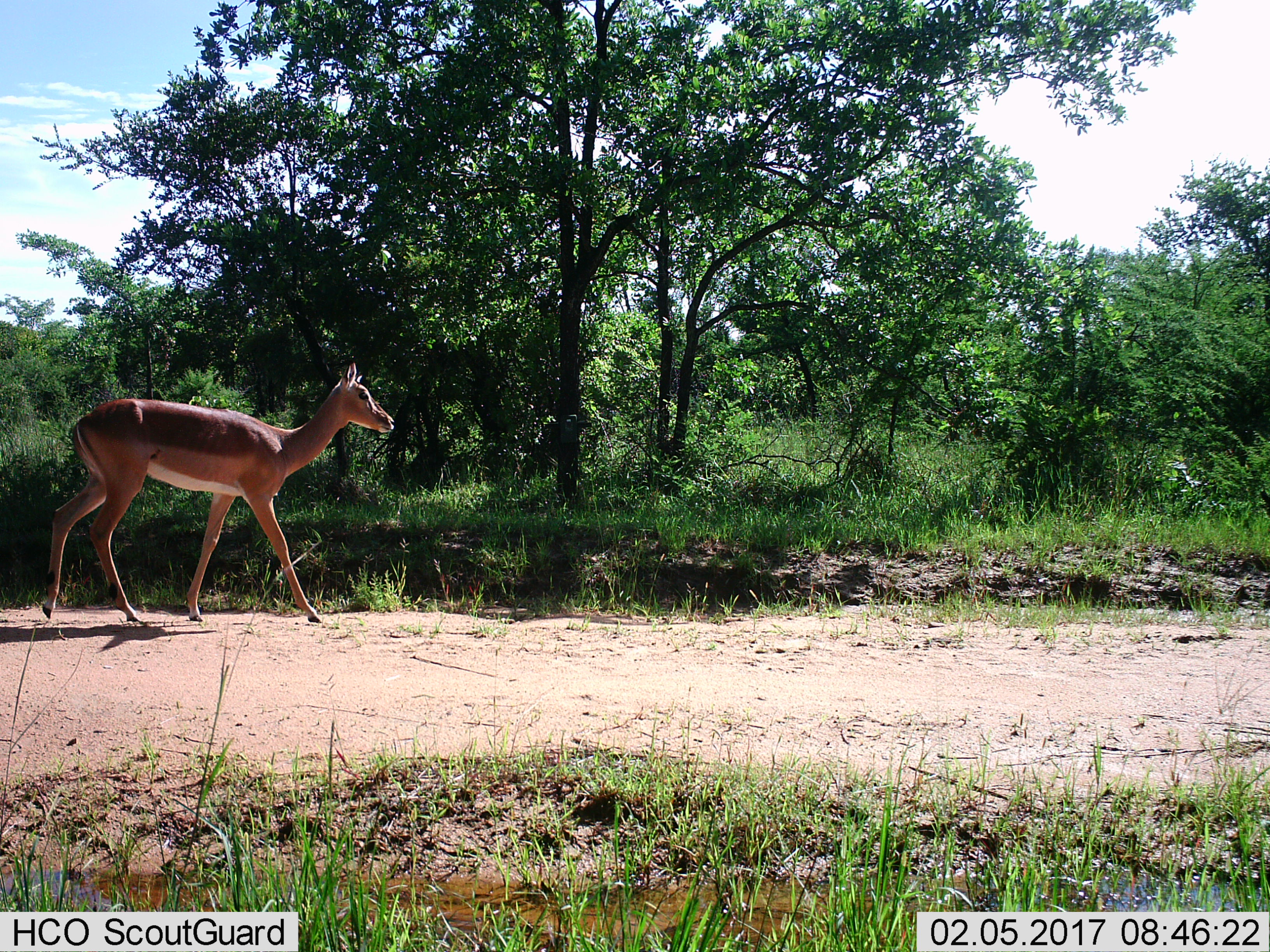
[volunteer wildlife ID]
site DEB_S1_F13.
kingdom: Animalia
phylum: Chordata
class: Mammalia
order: Artiodactyla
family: Bovidae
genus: Aepyceros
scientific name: Aepyceros melampus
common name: impala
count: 1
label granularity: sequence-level